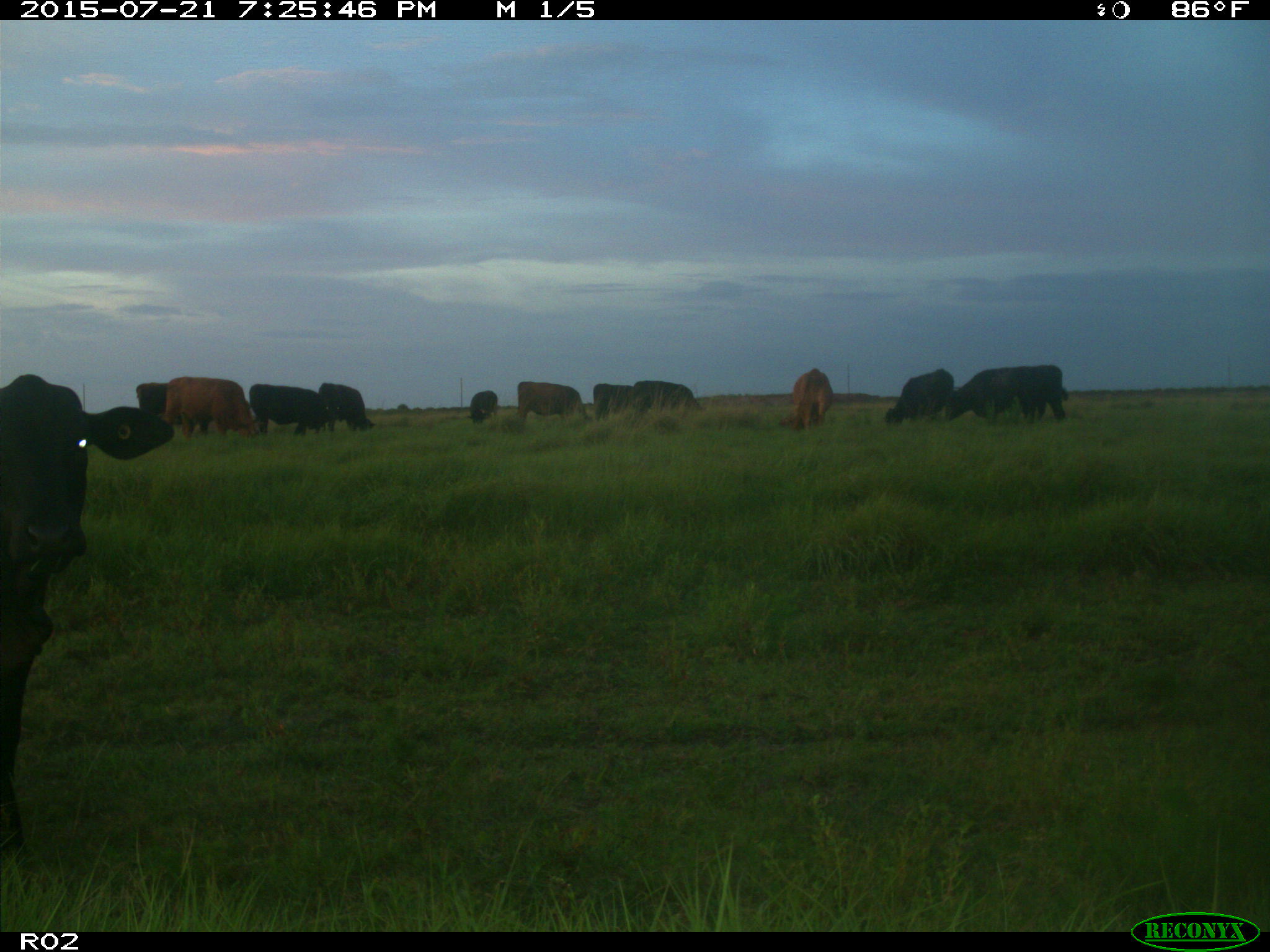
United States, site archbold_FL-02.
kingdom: Animalia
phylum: Chordata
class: Mammalia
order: Artiodactyla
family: Bovidae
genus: Bos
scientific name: Bos taurus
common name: domestic cow